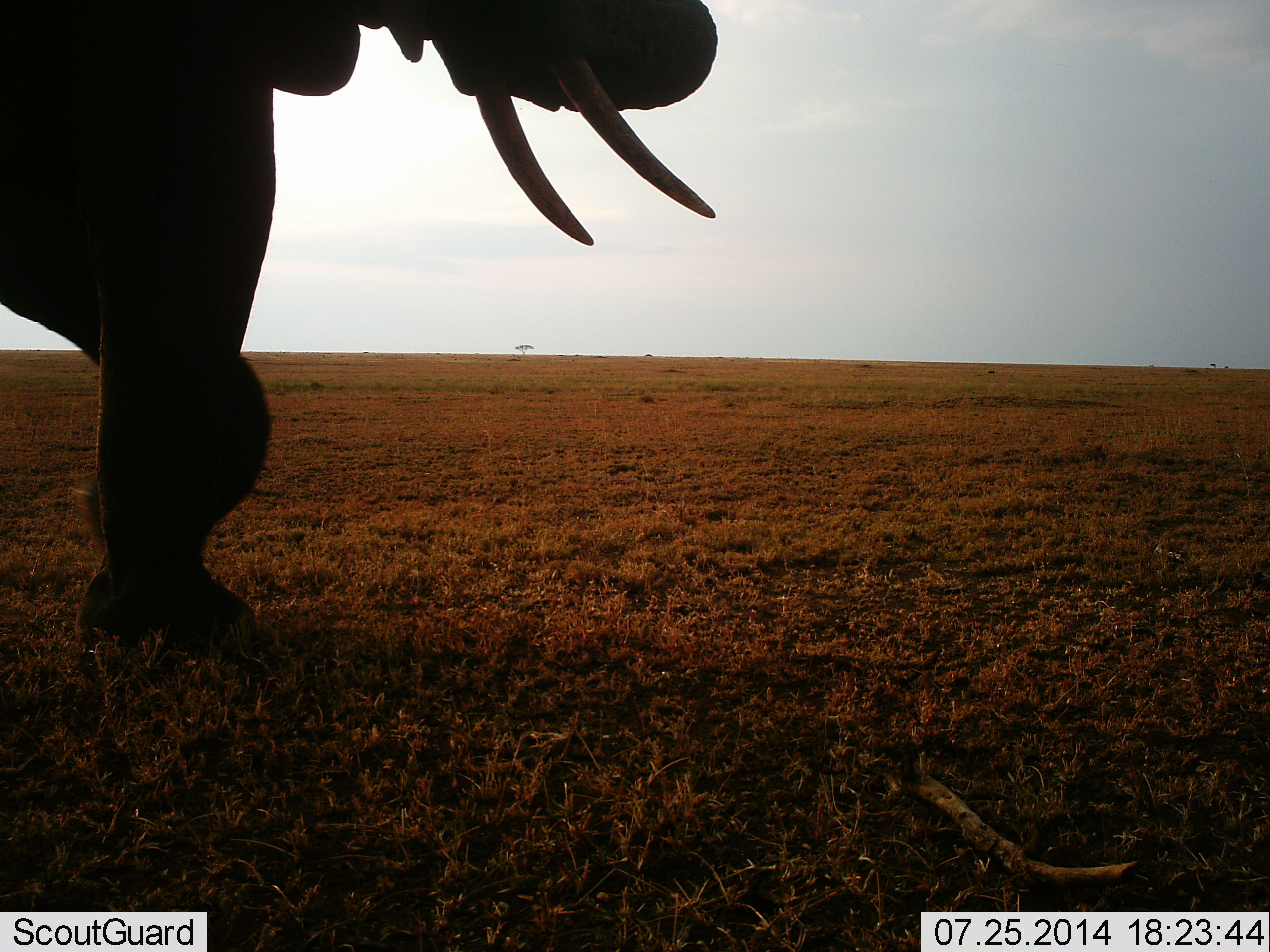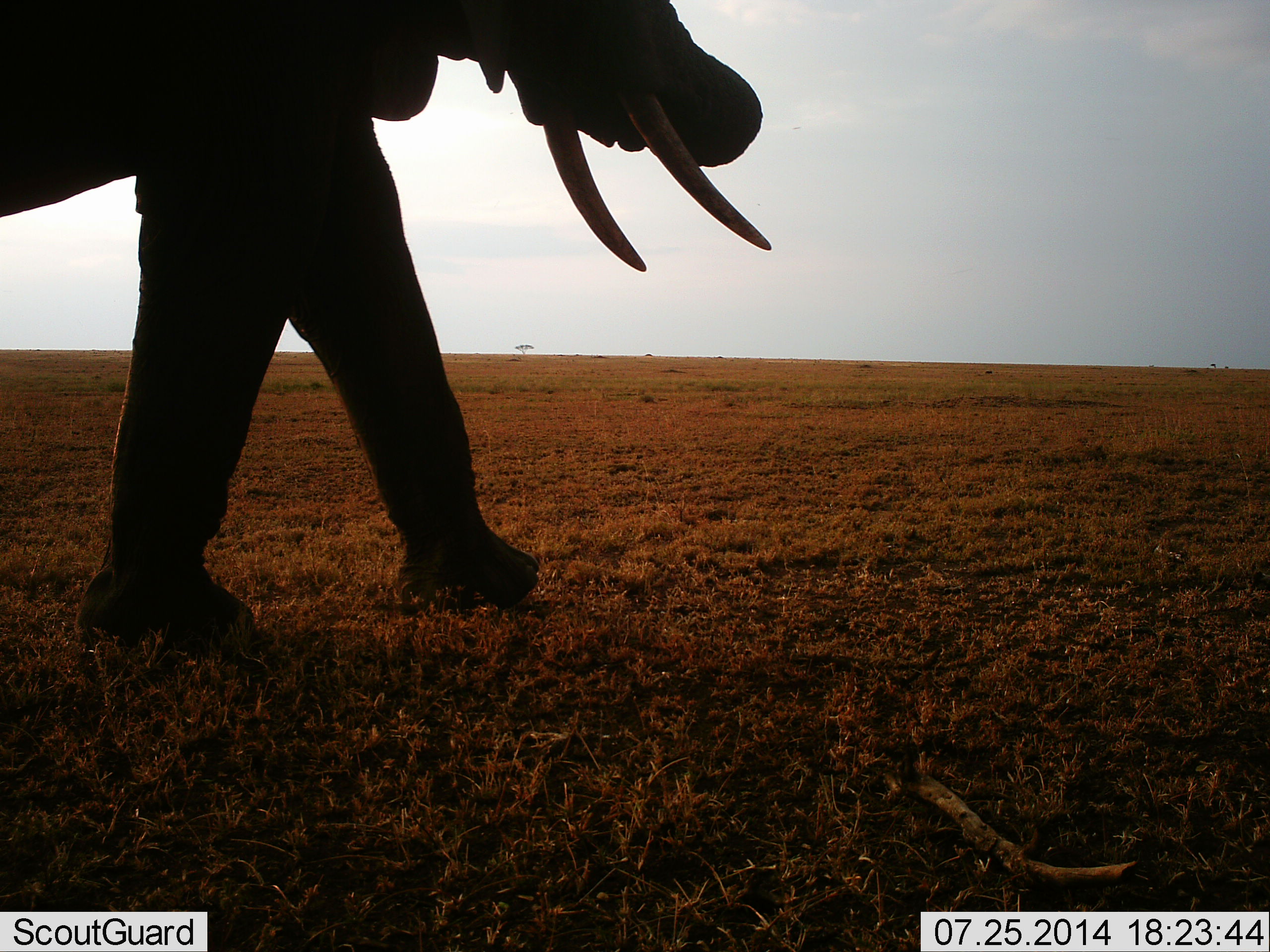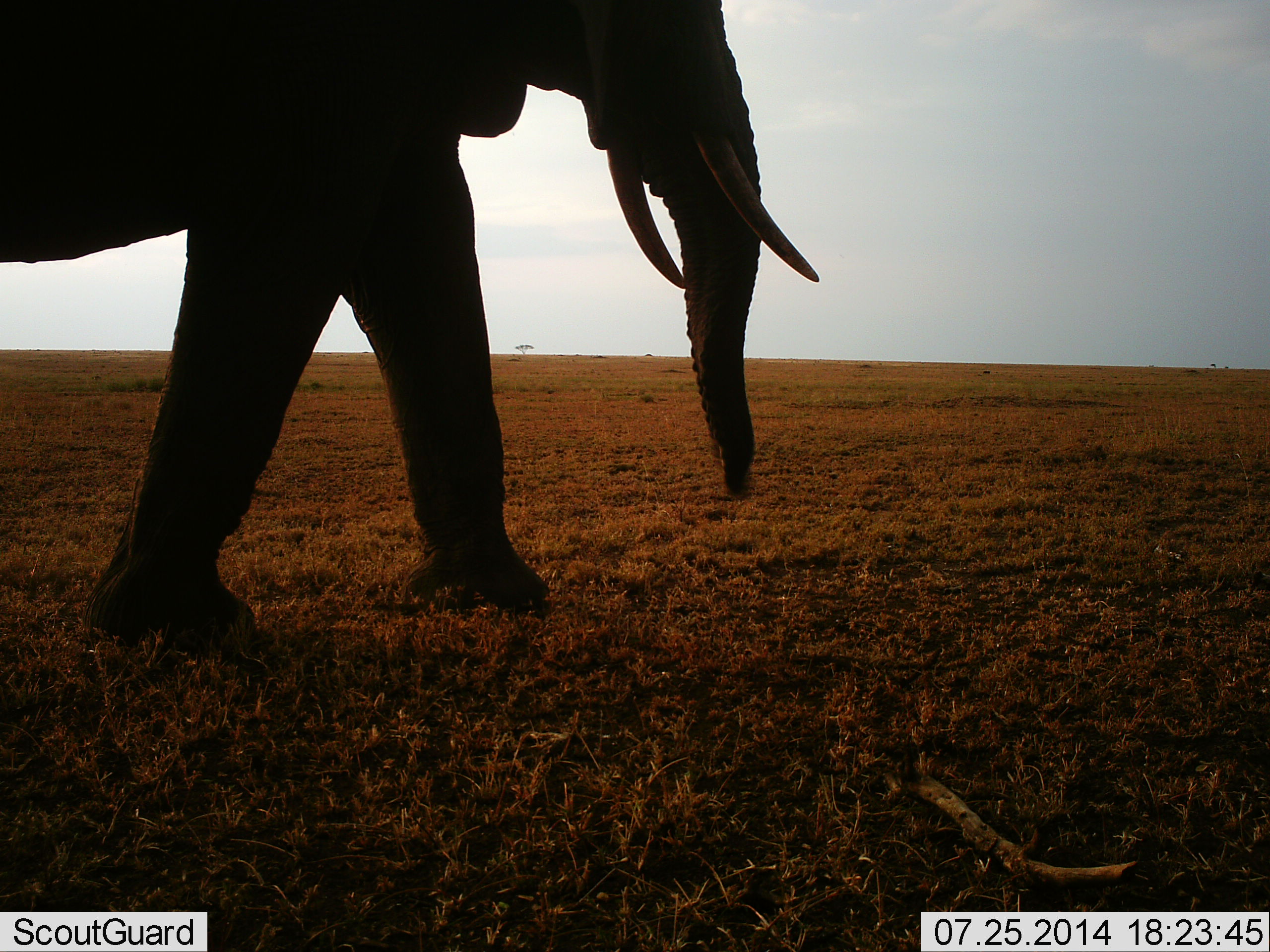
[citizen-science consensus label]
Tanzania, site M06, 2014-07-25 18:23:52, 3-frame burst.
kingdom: Animalia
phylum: Chordata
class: Mammalia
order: Proboscidea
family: Elephantidae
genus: Loxodonta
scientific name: Loxodonta africana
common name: african bush elephant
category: elephant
Elephant (african bush elephant) (Loxodonta africana), count 1. Behavior (volunteer vote fractions): standing 0%, resting 0%, moving 90%, interacting 0%. Young present (vote fraction): 0%. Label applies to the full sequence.